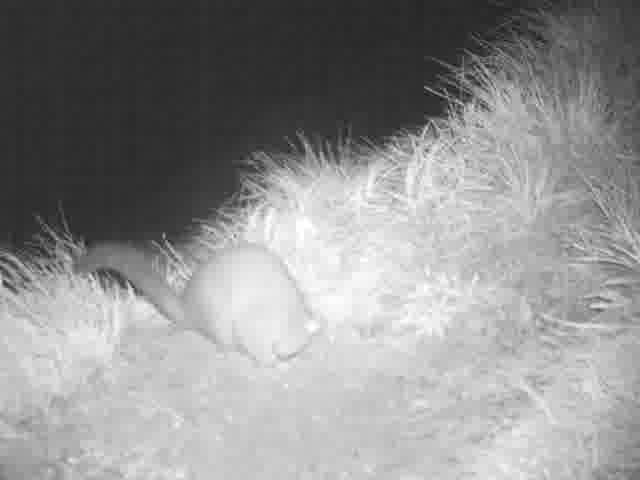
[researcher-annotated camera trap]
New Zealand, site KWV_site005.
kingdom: Animalia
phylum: Chordata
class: Mammalia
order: Diprotodontia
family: Phalangeridae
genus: Trichosurus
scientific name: Trichosurus vulpecula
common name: common brushtail possum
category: possum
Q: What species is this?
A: Possum (common brushtail possum) (Trichosurus vulpecula).